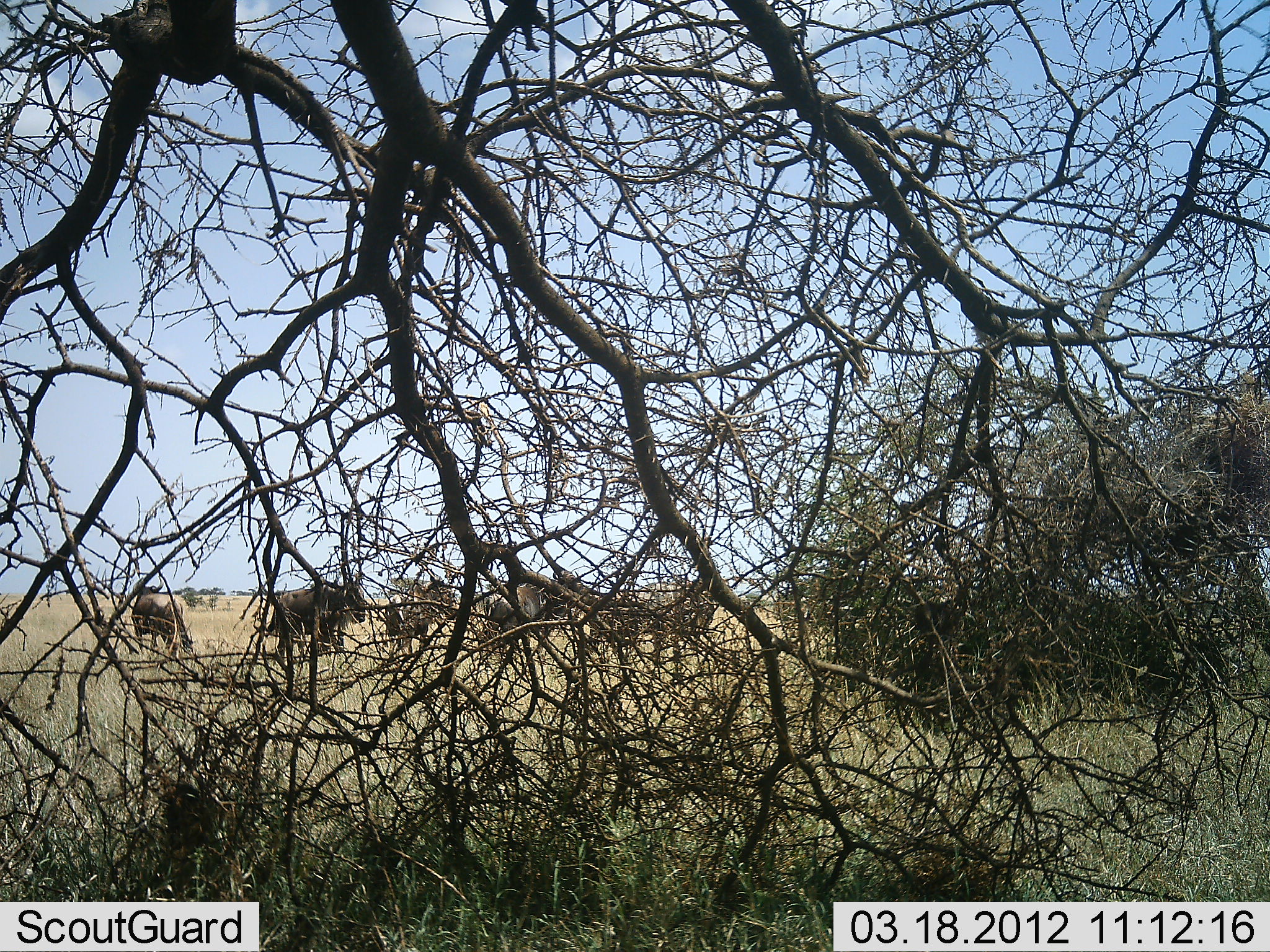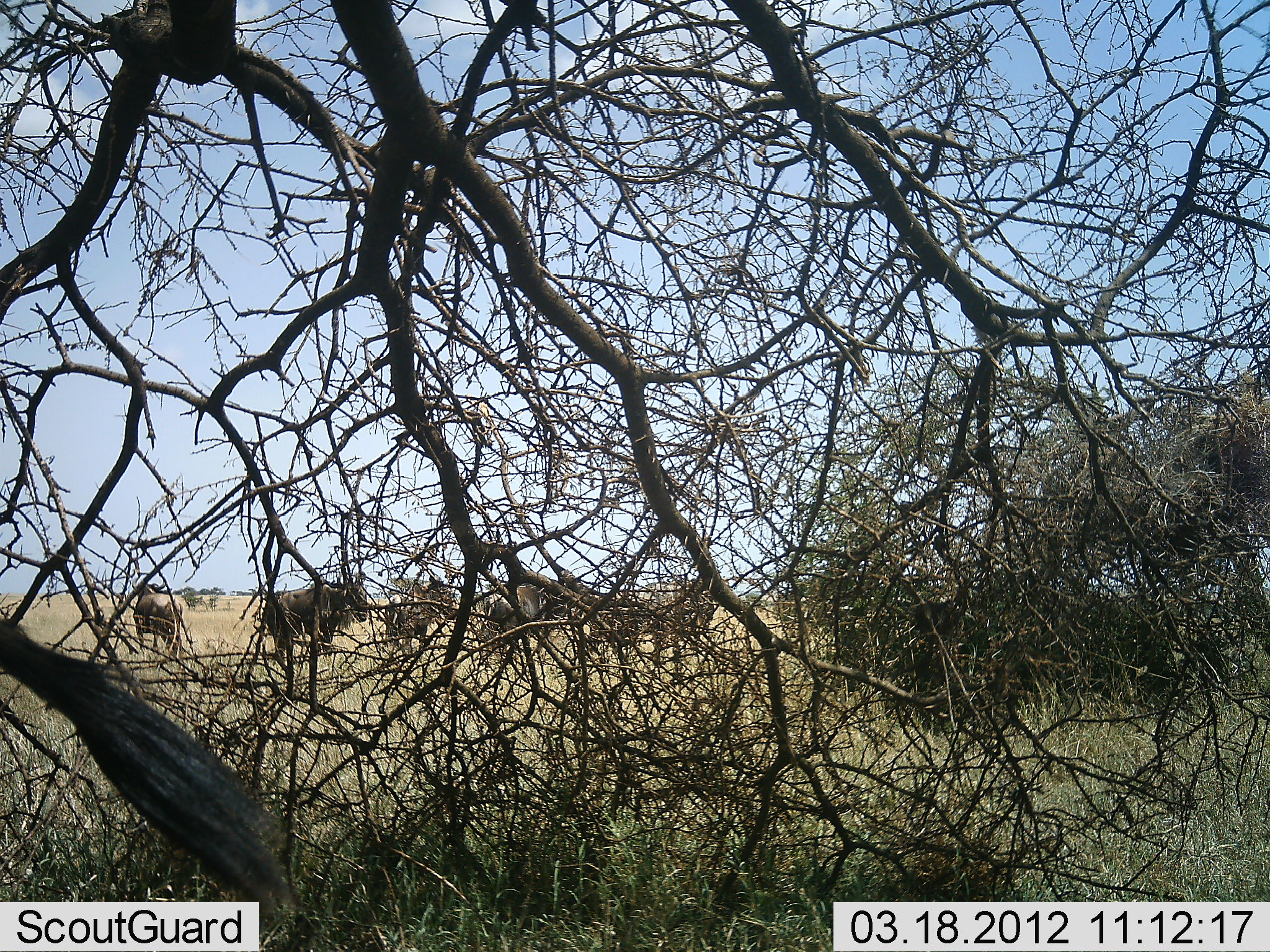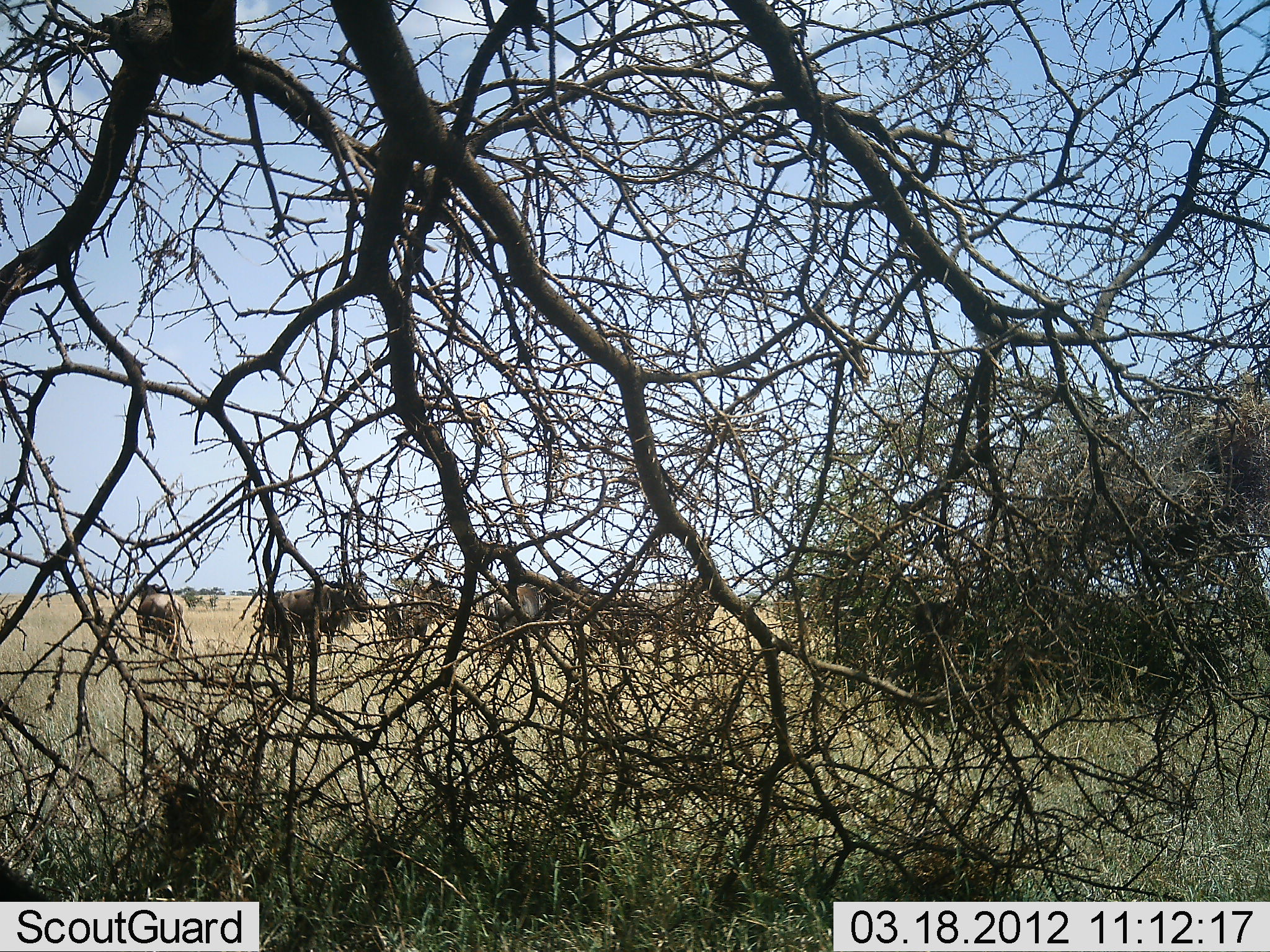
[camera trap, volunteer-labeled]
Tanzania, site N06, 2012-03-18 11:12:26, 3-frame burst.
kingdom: Animalia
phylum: Chordata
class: Mammalia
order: Artiodactyla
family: Bovidae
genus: Connochaetes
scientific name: Connochaetes taurinus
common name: blue wildebeest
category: wildebeest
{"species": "wildebeest (blue wildebeest) (Connochaetes taurinus)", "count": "7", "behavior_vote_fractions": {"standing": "79%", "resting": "7%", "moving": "7%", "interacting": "0%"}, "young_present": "7%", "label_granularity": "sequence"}